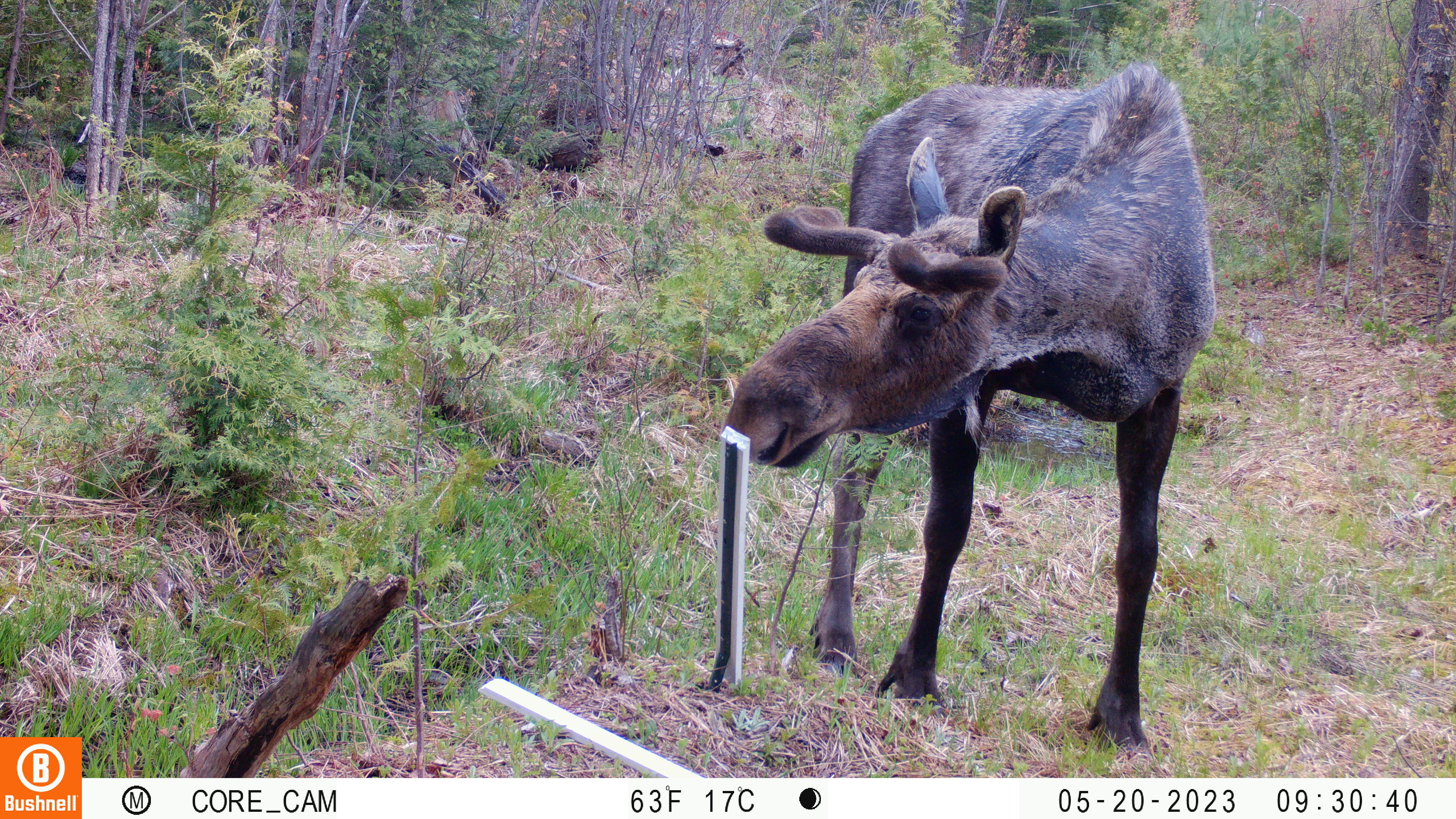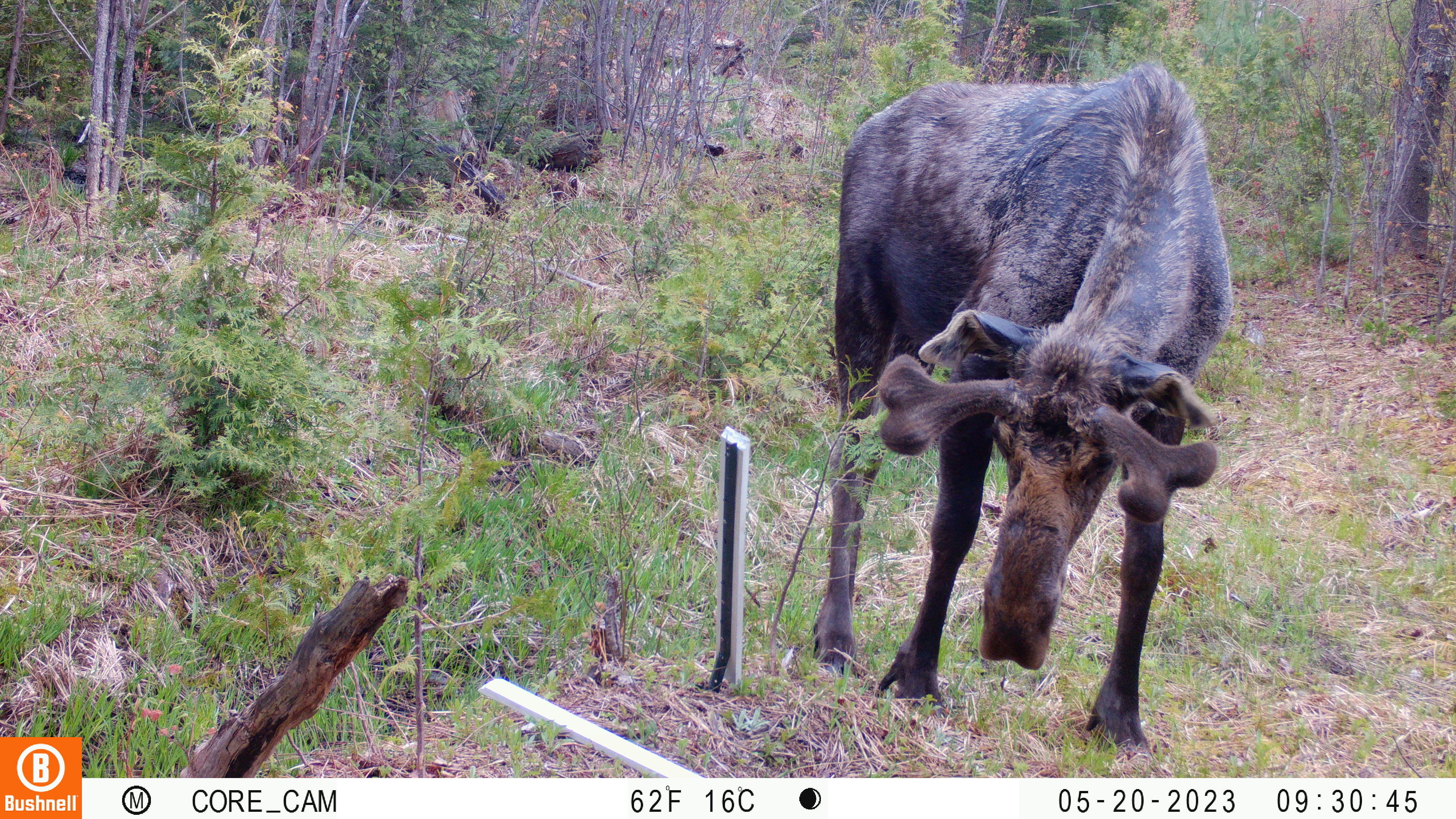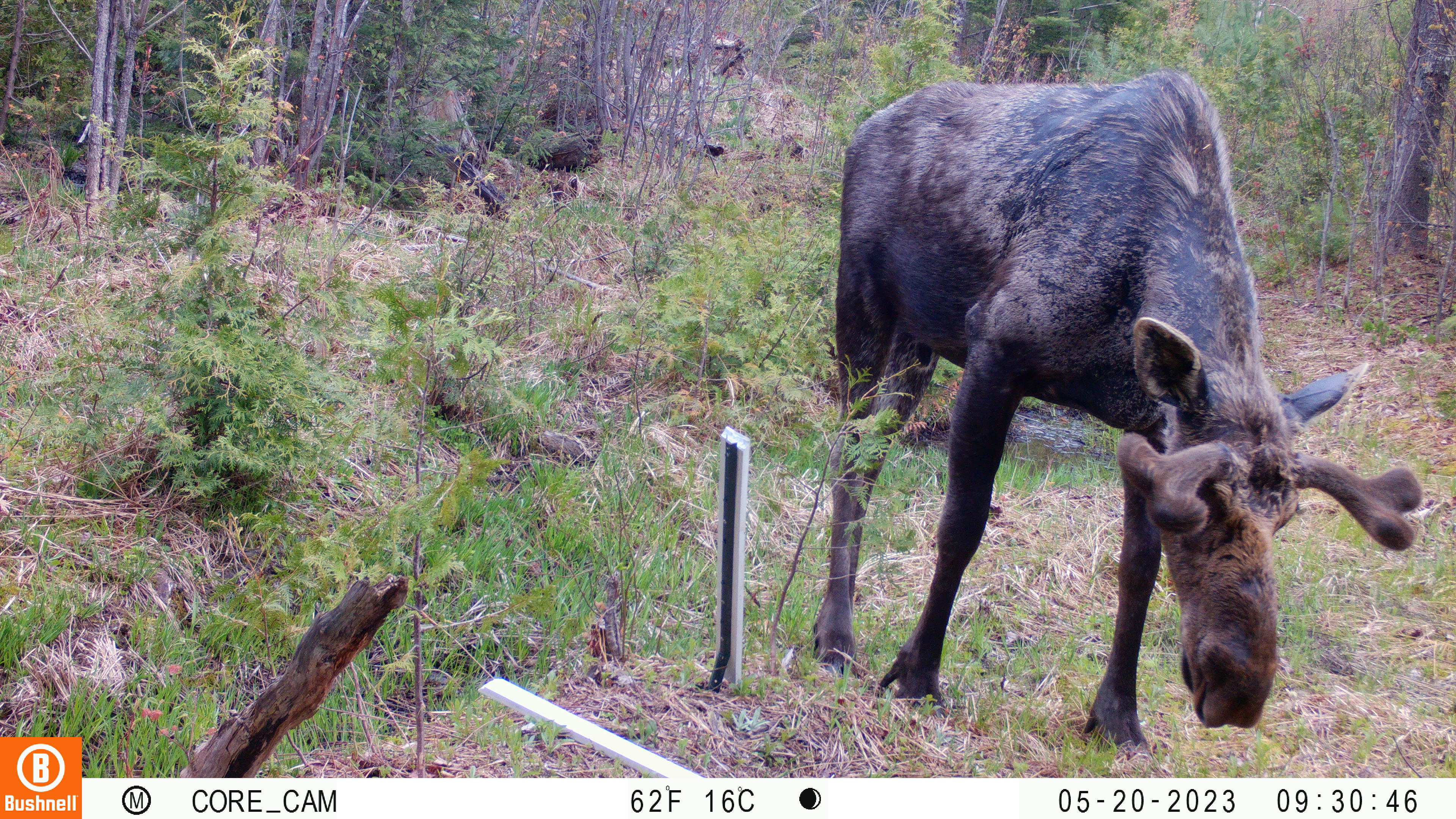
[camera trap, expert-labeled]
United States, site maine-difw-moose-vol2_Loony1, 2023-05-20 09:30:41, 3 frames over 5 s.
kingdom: Animalia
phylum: Chordata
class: Mammalia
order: Artiodactyla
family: Cervidae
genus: Alces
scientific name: Alces alces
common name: moose